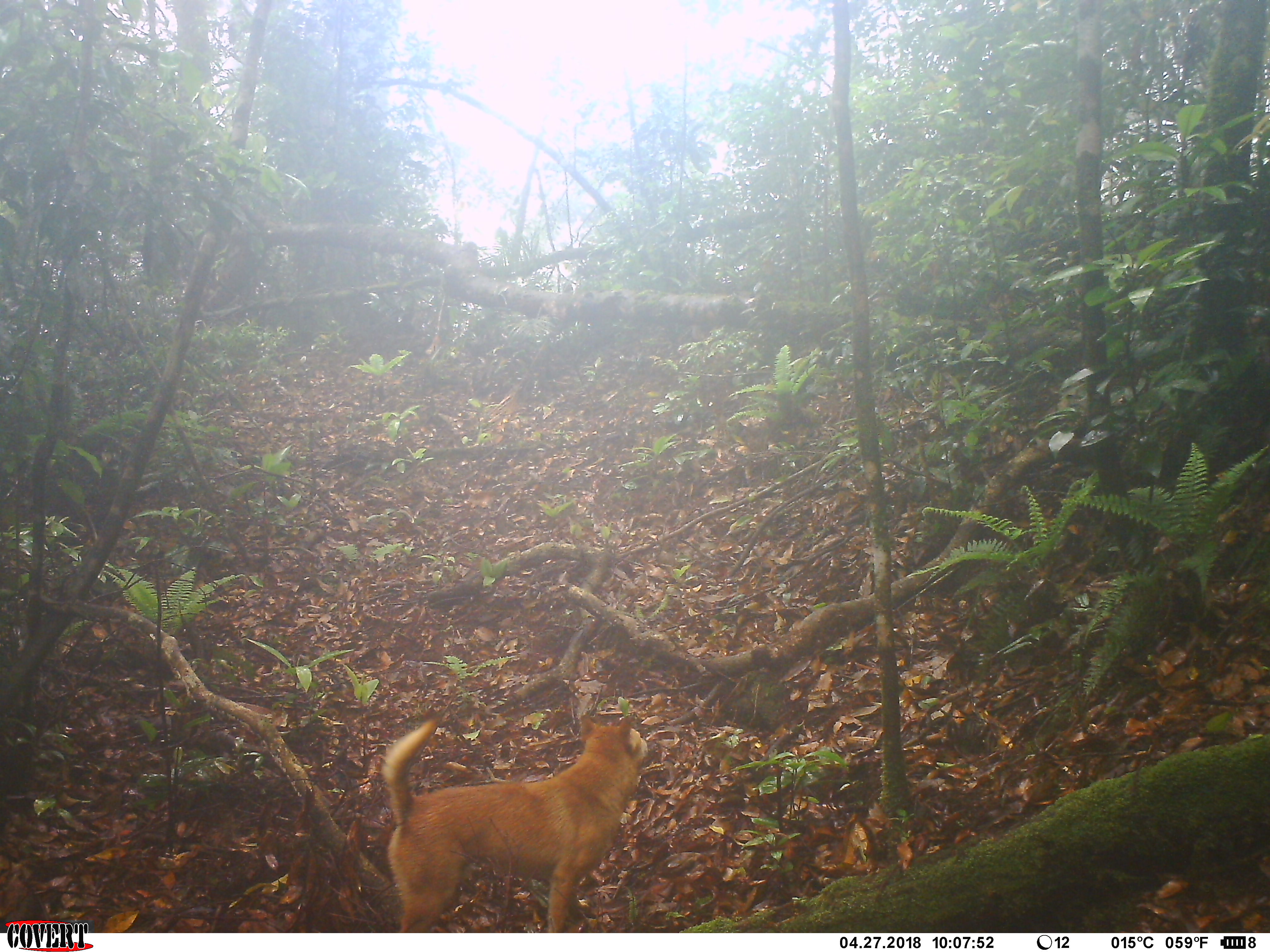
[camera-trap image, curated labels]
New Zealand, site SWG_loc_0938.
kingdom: Animalia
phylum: Chordata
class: Mammalia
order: Carnivora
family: Canidae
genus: Canis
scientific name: Canis familiaris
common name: domestic dog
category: dog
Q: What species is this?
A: Dog (domestic dog) (Canis familiaris).